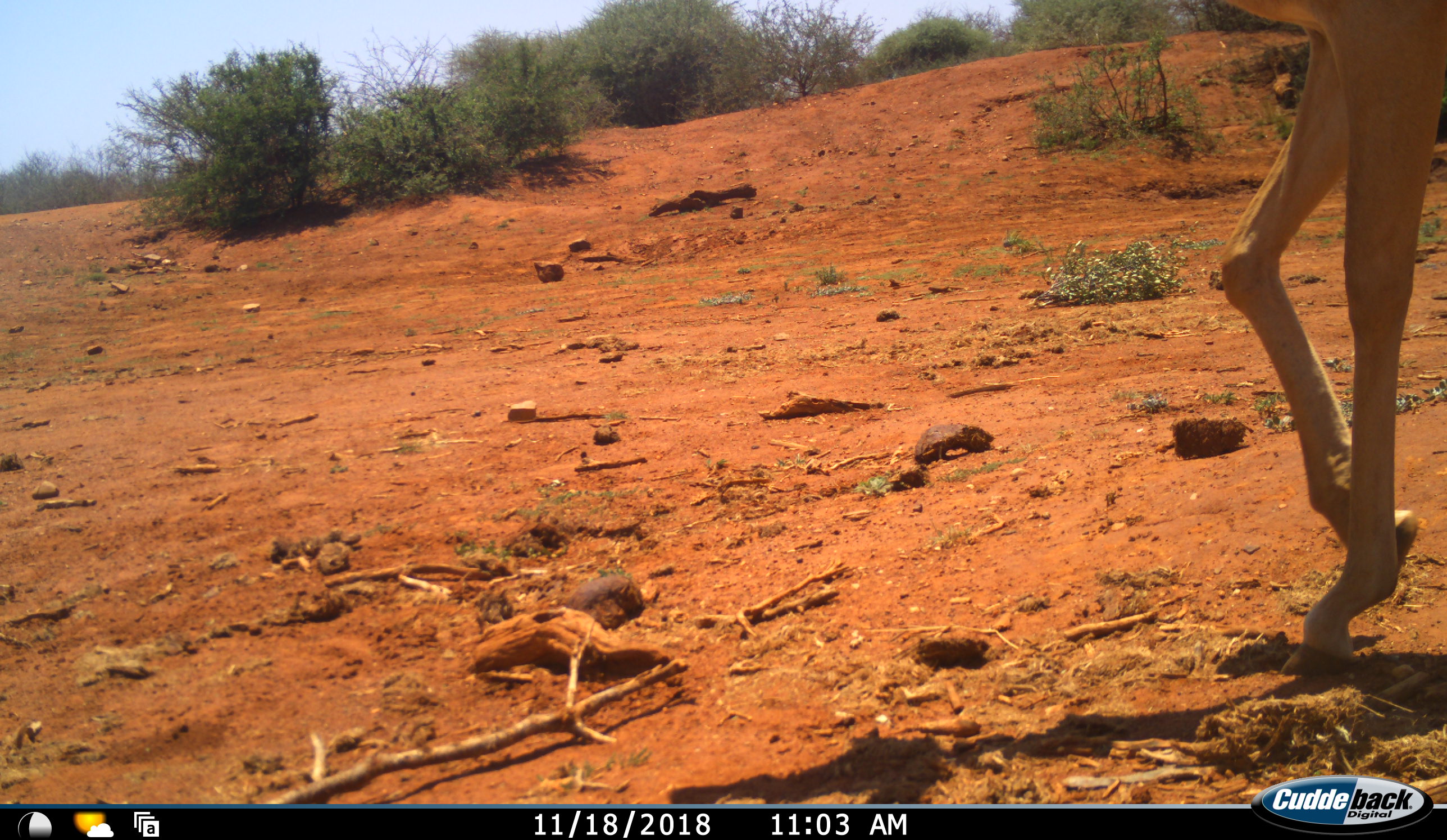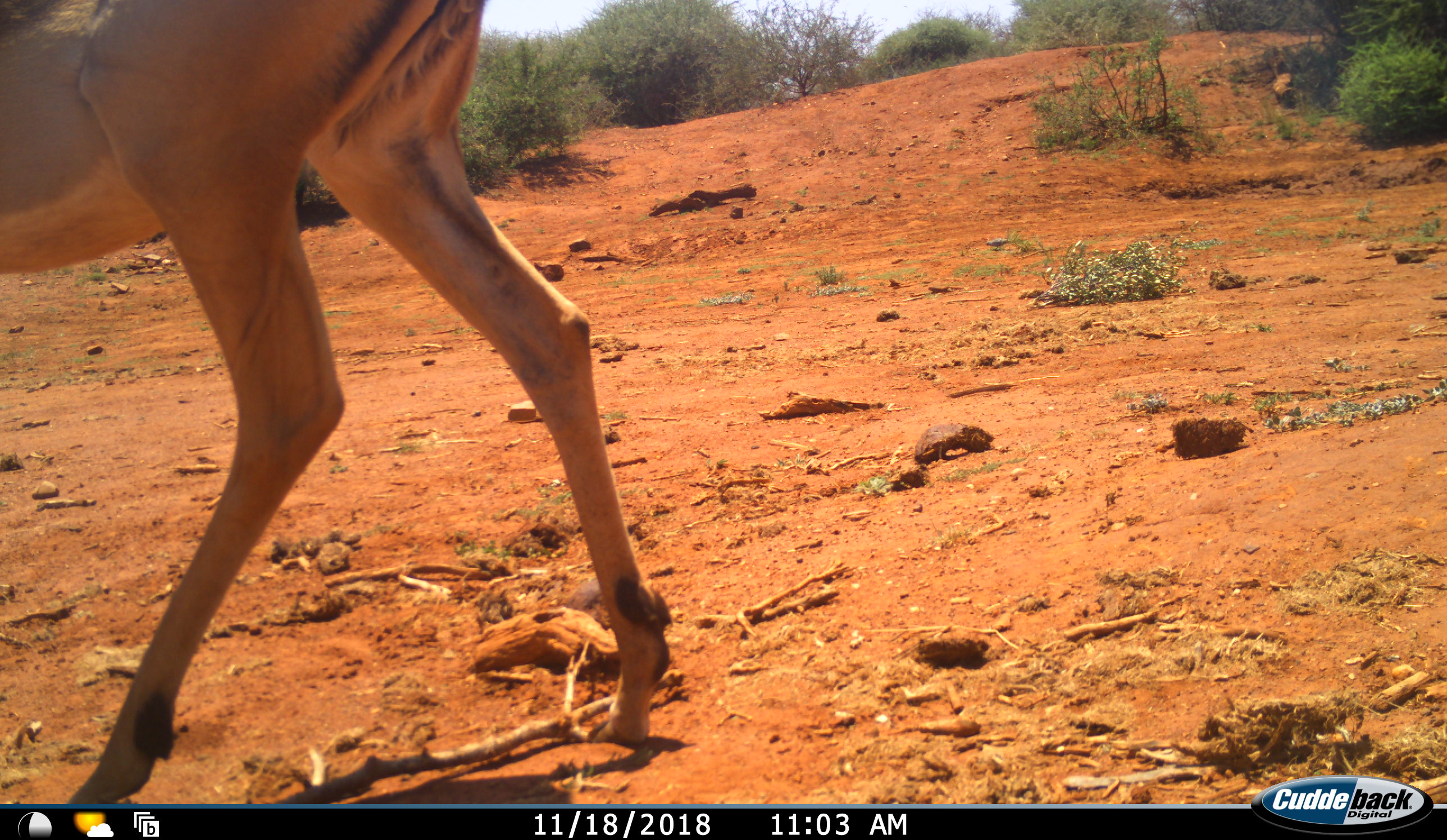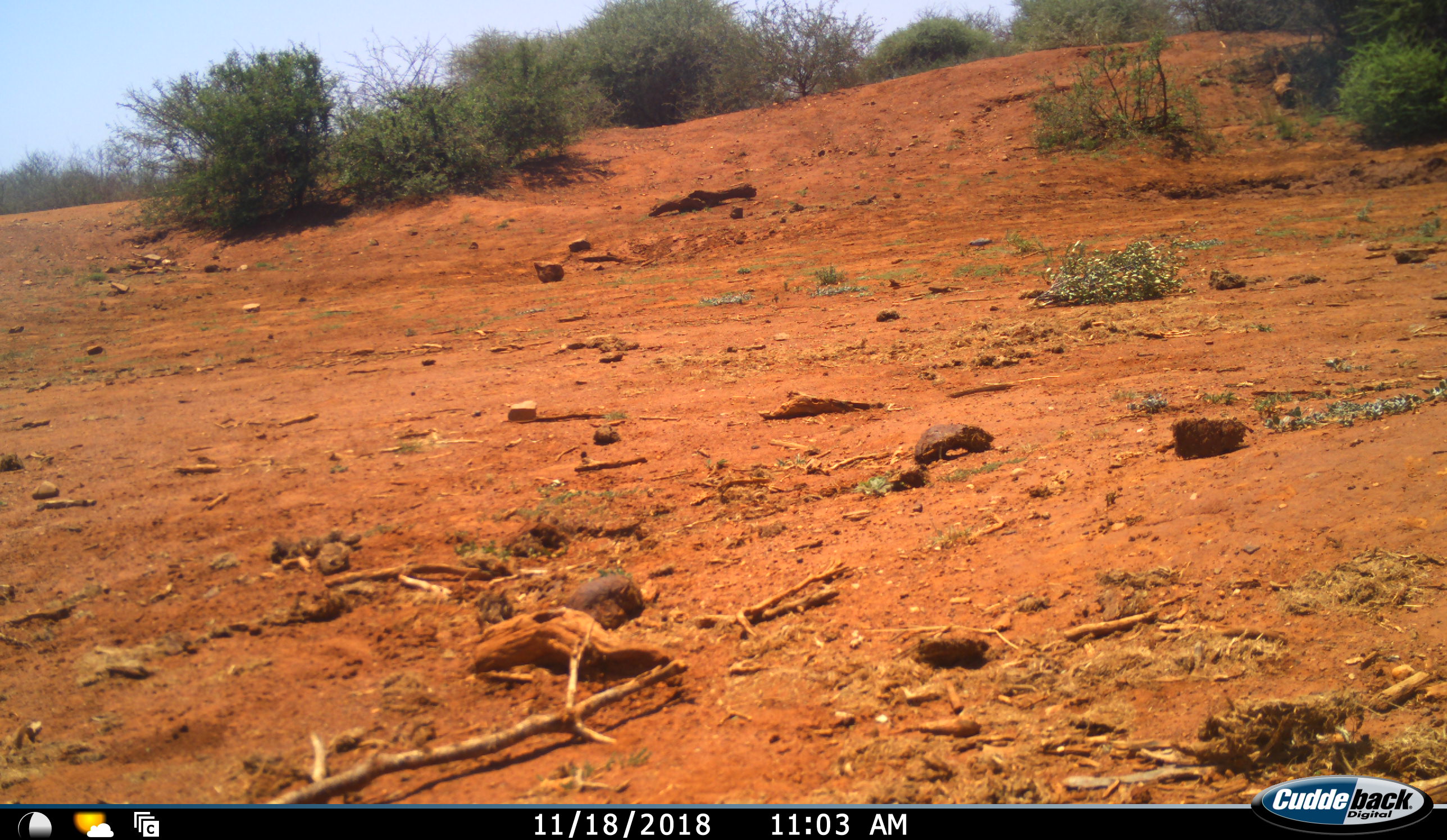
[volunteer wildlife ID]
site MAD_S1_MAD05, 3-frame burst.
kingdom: Animalia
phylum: Chordata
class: Mammalia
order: Artiodactyla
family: Bovidae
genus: Aepyceros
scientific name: Aepyceros melampus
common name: impala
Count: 1.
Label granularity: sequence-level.